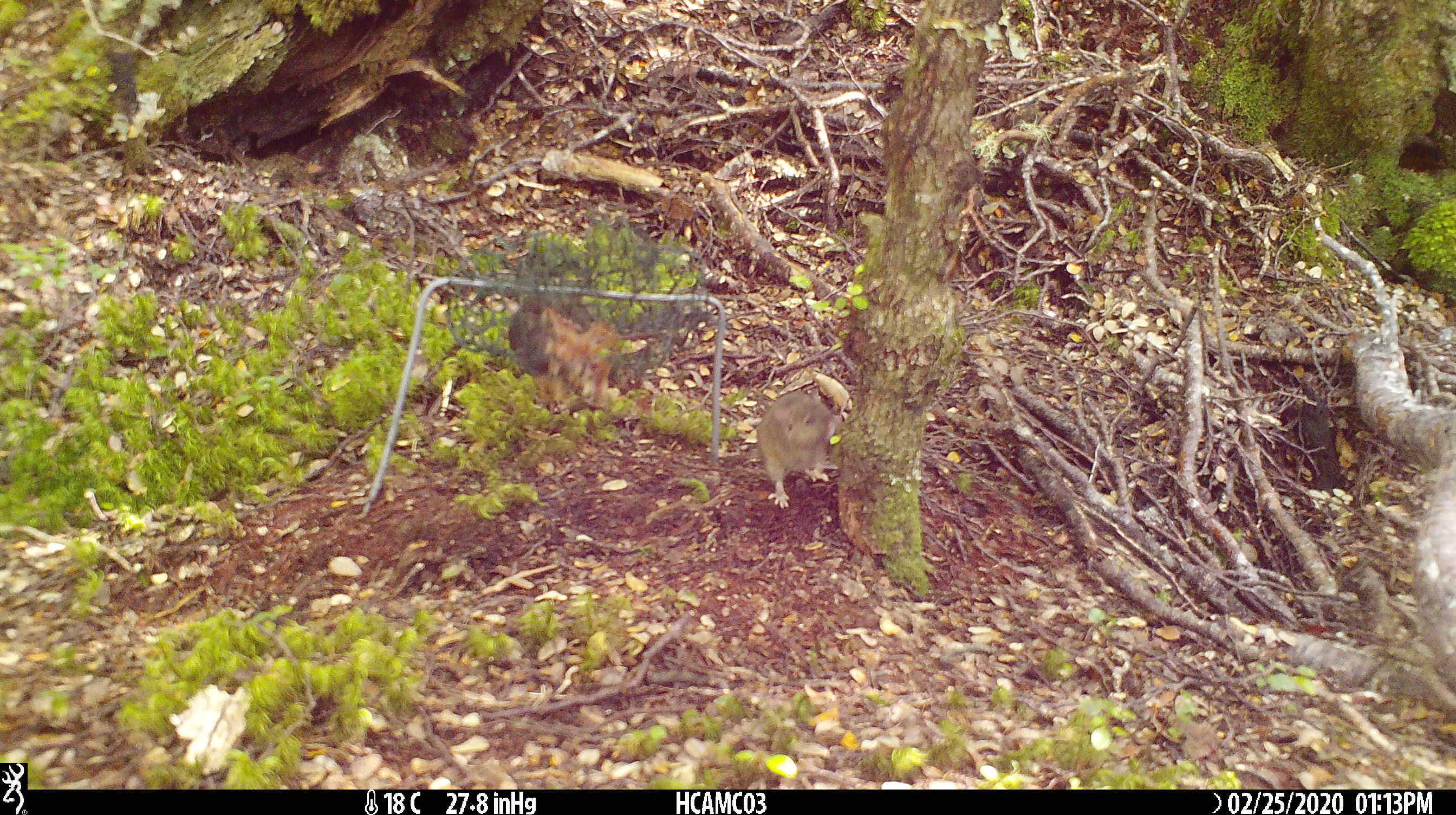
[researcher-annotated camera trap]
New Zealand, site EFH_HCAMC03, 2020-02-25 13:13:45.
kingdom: Animalia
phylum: Chordata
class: Mammalia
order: Rodentia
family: Muridae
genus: Mus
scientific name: Mus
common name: mouse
Mouse (Mus).